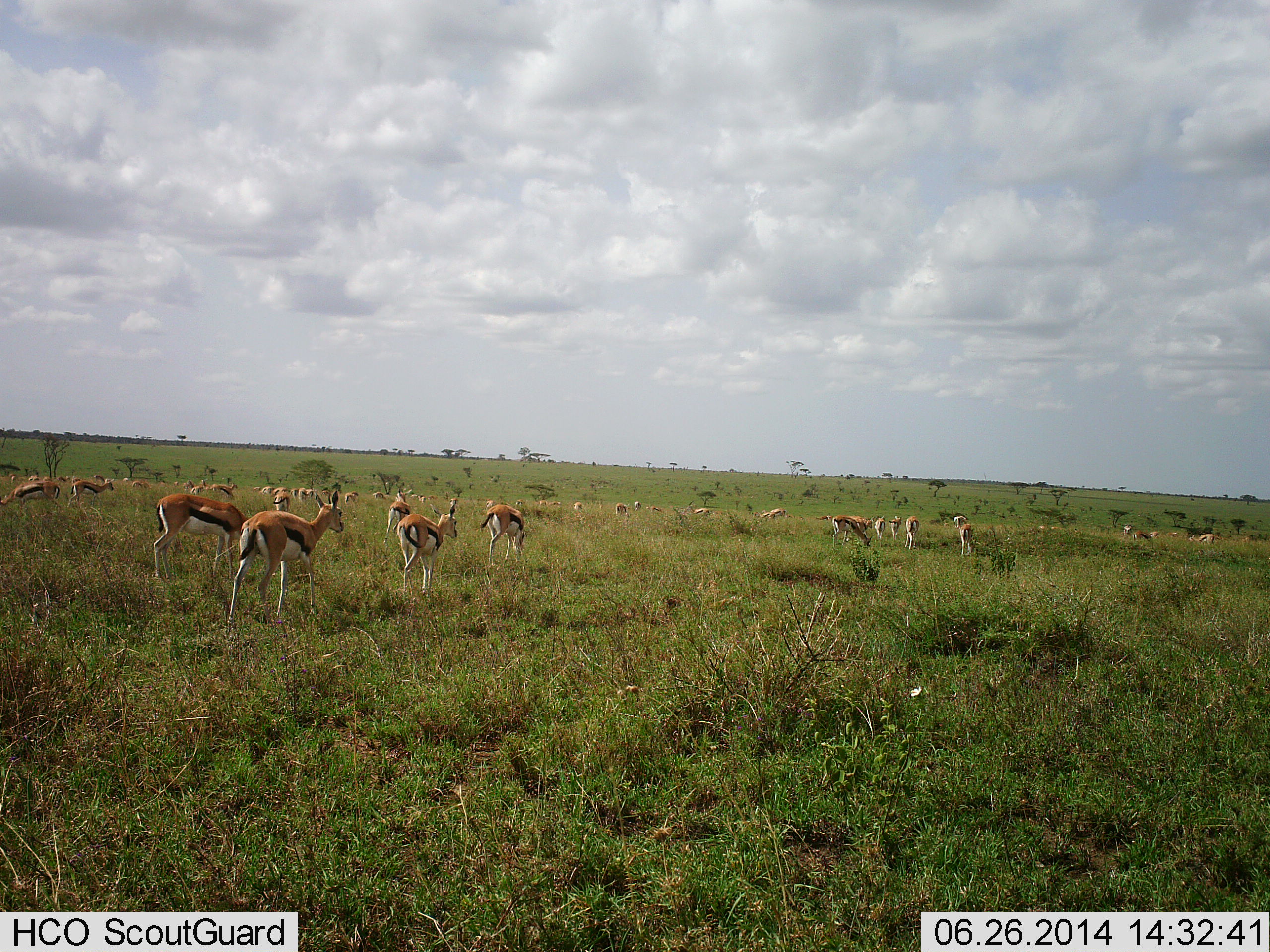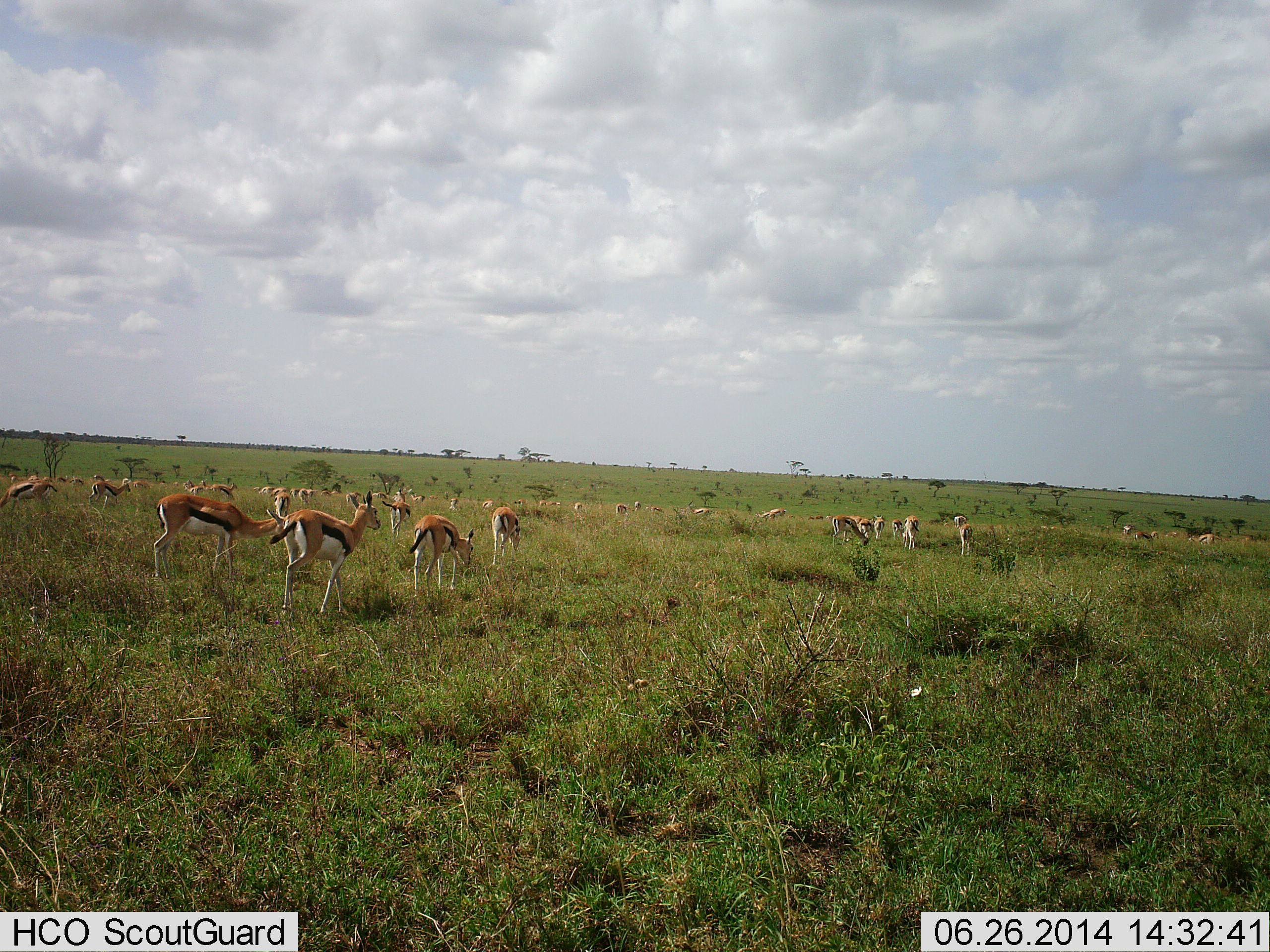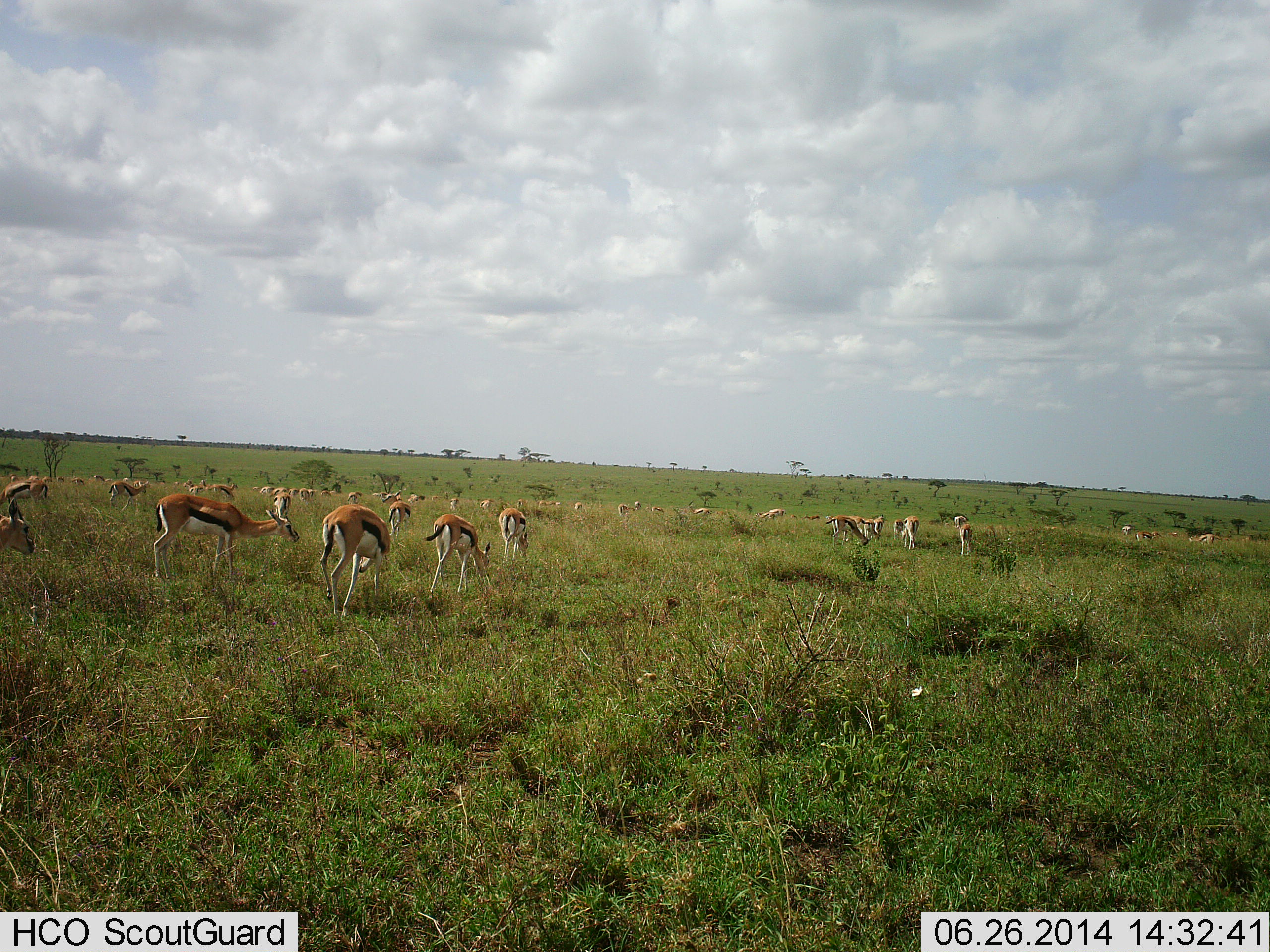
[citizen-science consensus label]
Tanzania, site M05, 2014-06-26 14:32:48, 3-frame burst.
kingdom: Animalia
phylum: Chordata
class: Mammalia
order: Artiodactyla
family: Bovidae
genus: Eudorcas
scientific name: Eudorcas thomsonii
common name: thomson's gazelle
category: gazellethomsons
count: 11-50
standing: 80%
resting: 20%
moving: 70%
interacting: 20%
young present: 10%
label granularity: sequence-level